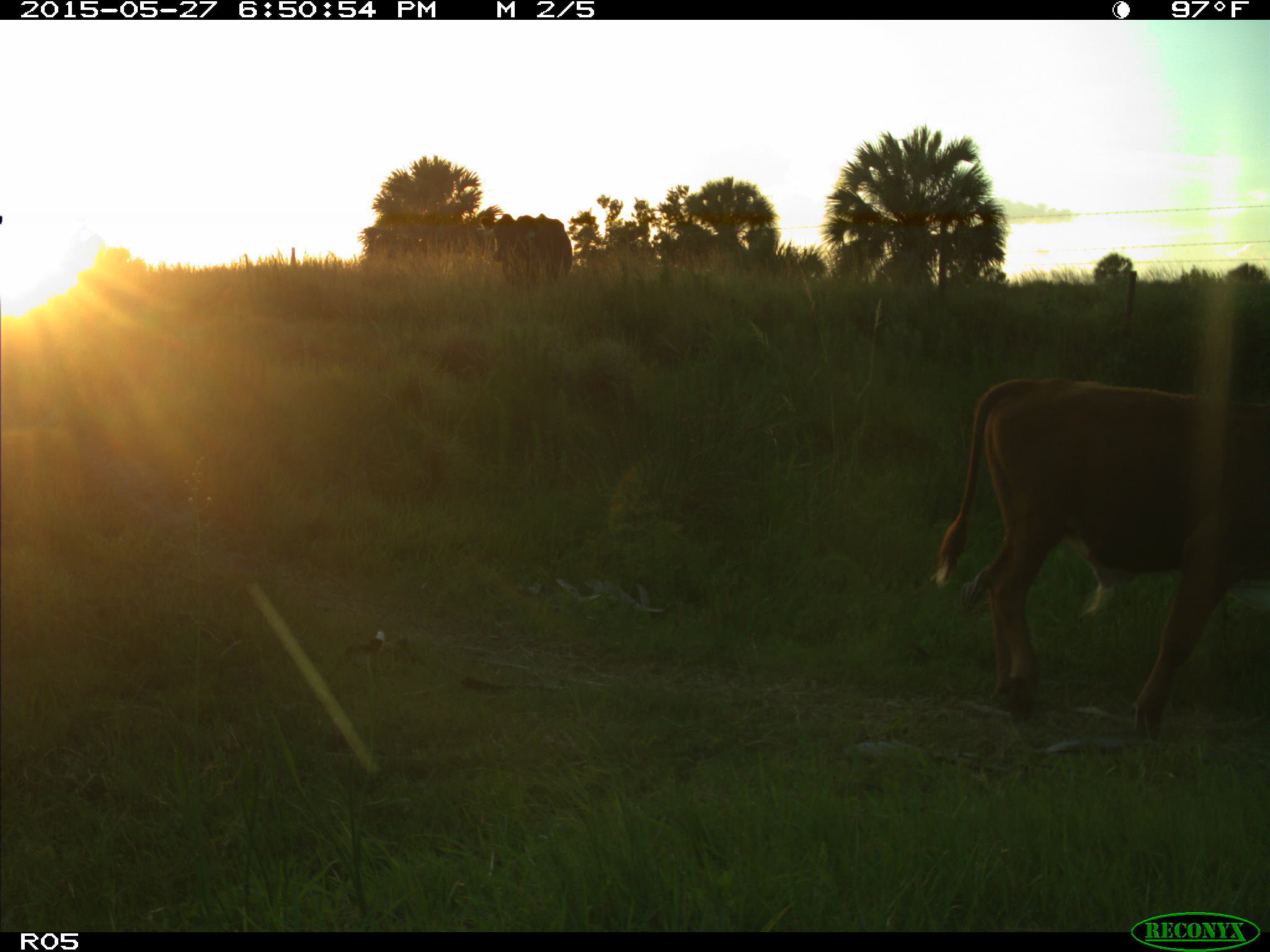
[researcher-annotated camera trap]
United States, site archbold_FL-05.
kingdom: Animalia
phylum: Chordata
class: Mammalia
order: Artiodactyla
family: Bovidae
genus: Bos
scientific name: Bos taurus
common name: domestic cow